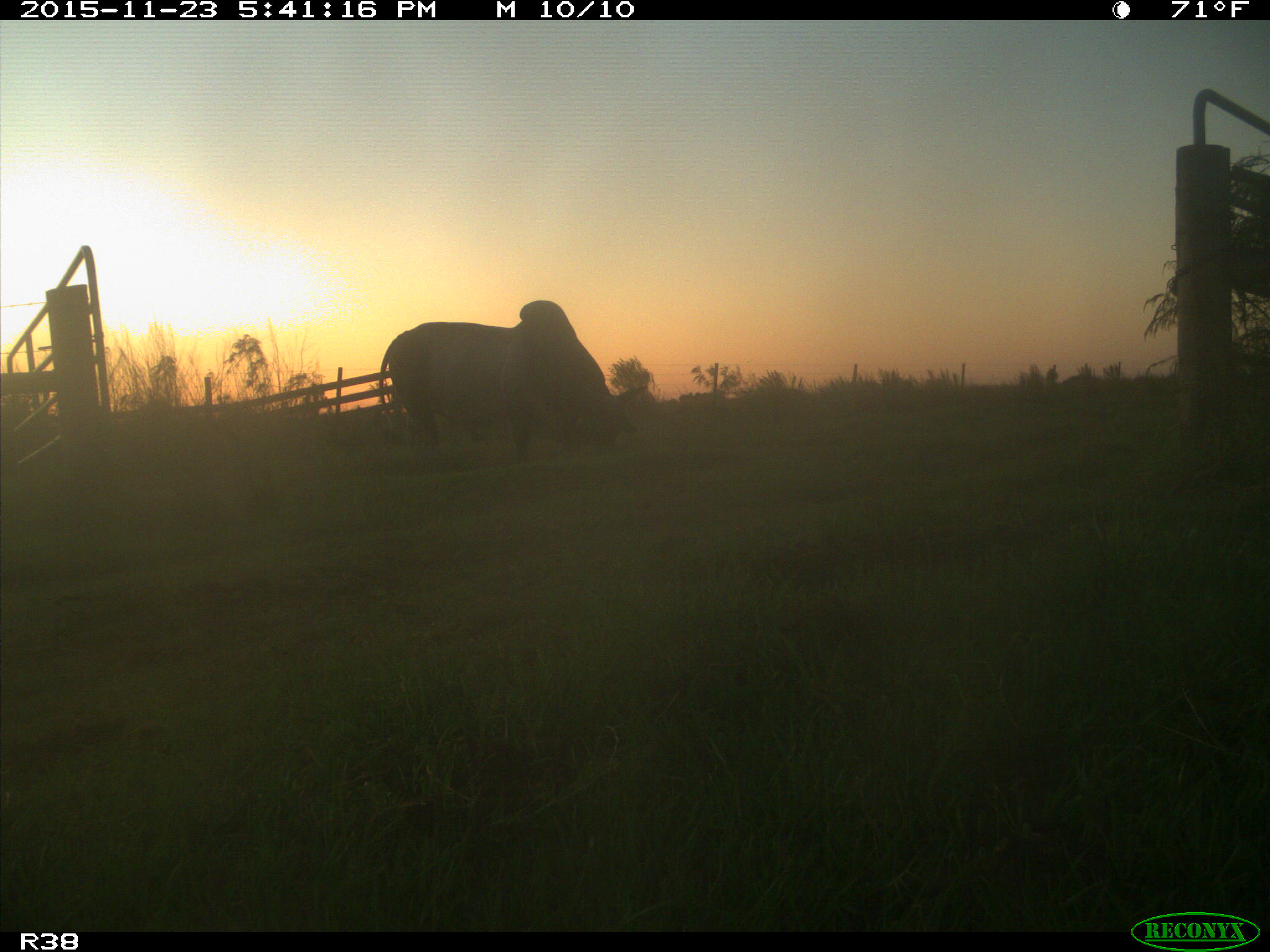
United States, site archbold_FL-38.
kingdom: Animalia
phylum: Chordata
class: Mammalia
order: Artiodactyla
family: Bovidae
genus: Bos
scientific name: Bos taurus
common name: domestic cow